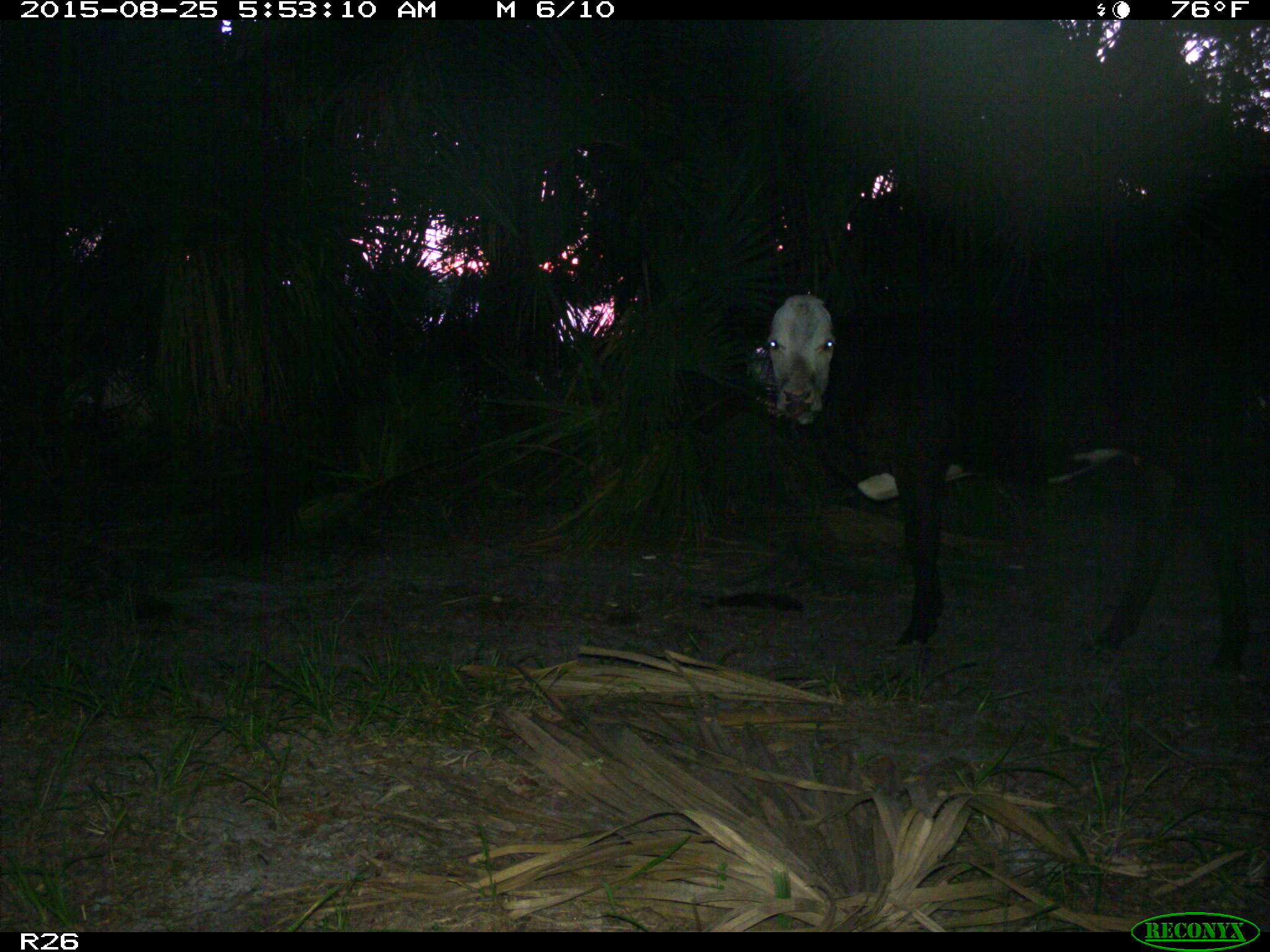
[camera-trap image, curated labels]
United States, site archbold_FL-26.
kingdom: Animalia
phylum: Chordata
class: Mammalia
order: Artiodactyla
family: Bovidae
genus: Bos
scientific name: Bos taurus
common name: domestic cow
Bos taurus (domestic cow).